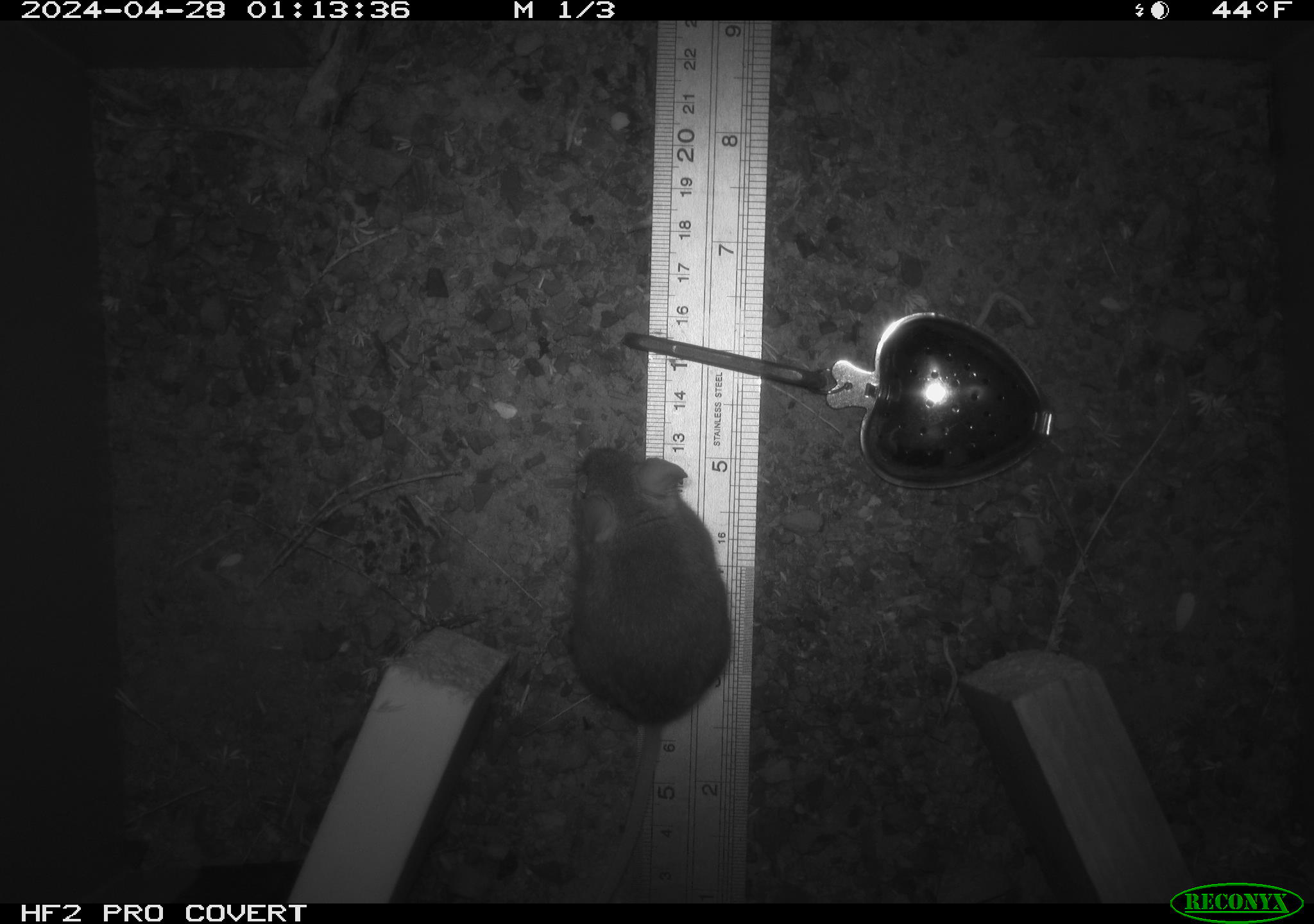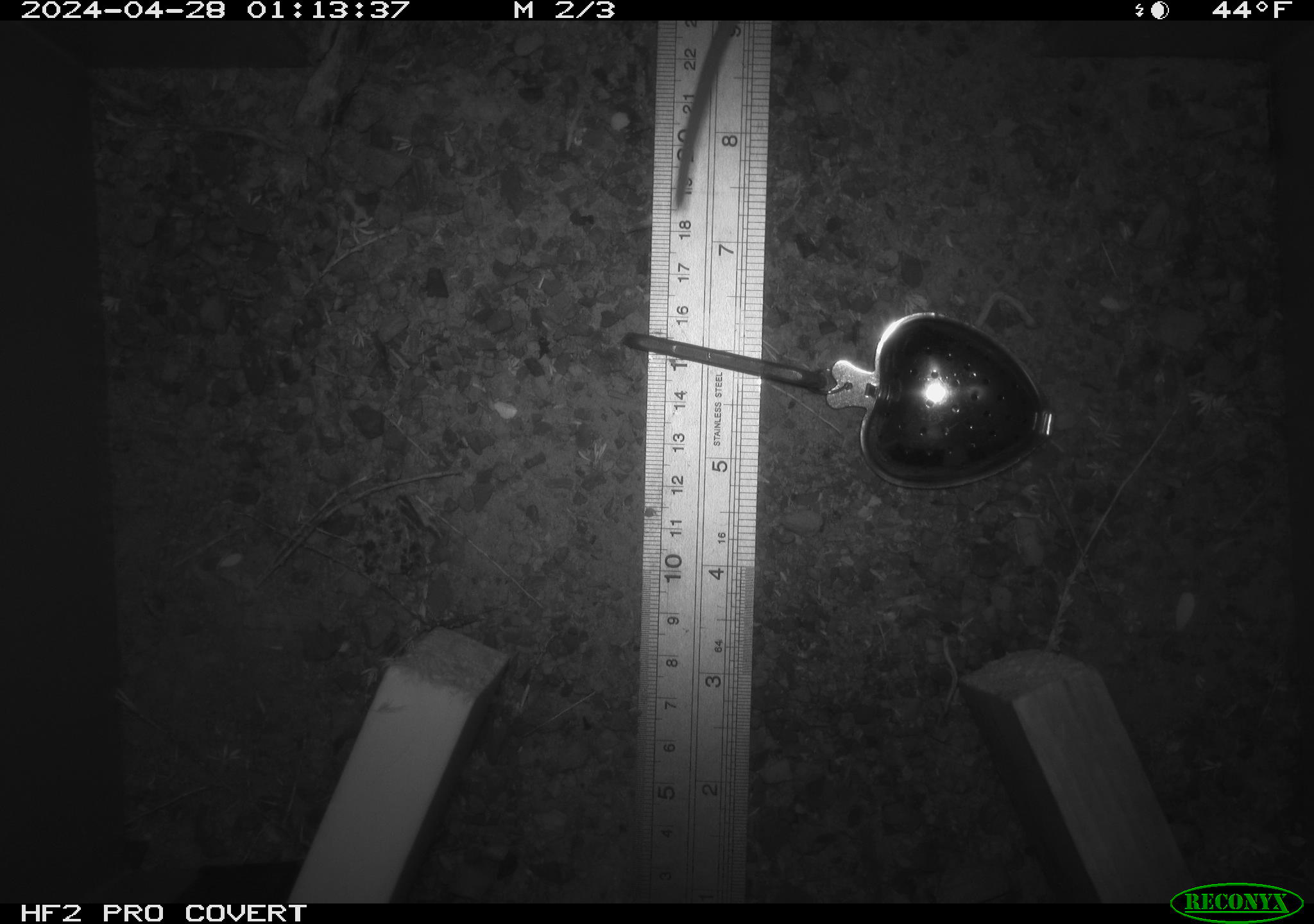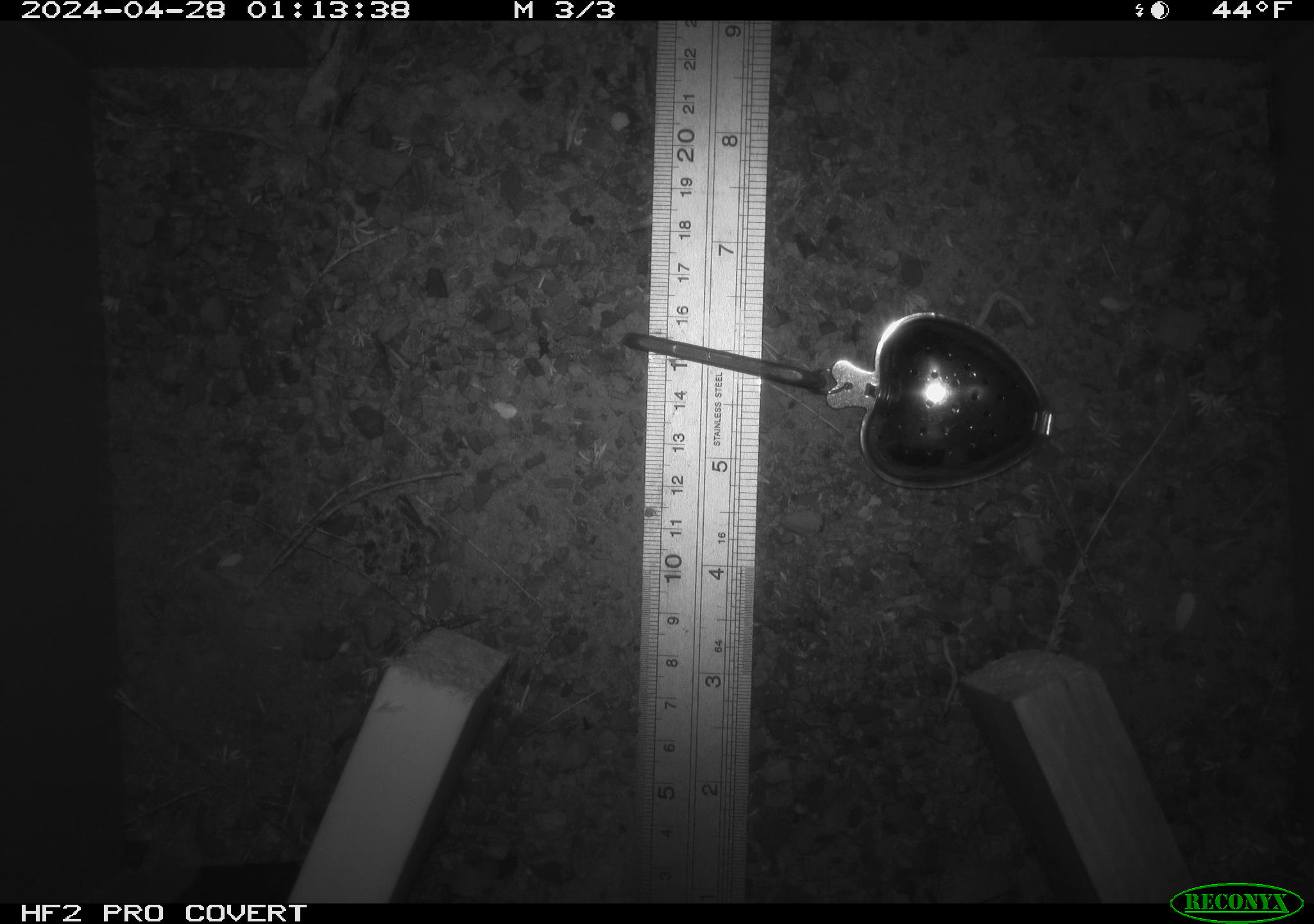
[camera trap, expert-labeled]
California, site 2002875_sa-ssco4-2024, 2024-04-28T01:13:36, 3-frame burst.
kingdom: Animalia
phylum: Chordata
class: Mammalia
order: Rodentia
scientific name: Rodentia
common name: mouse species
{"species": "mouse species (Rodentia)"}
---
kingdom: Animalia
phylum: Chordata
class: Mammalia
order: Rodentia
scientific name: Rodentia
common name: rodent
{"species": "rodent (Rodentia)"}